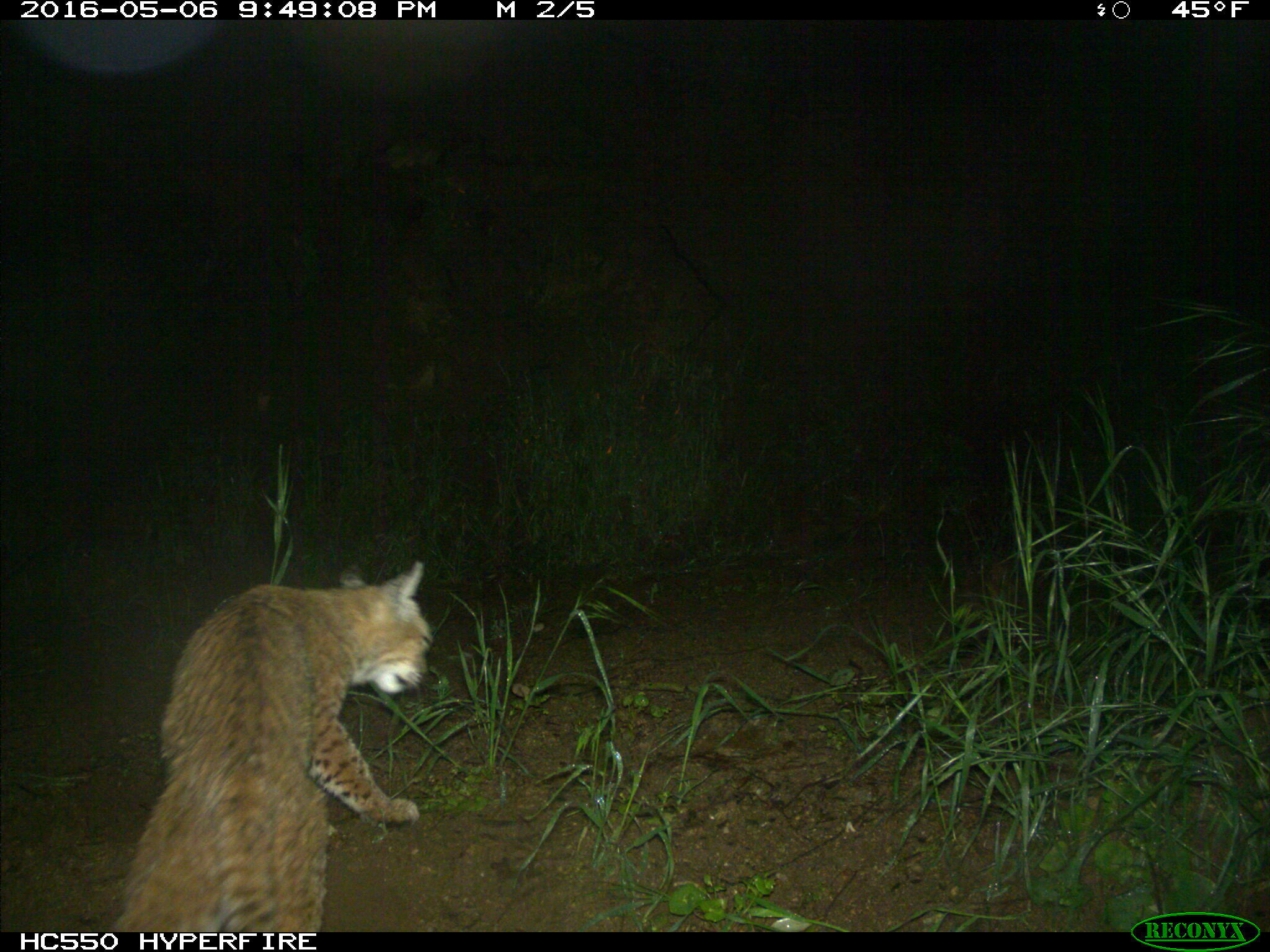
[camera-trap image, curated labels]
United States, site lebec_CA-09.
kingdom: Animalia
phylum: Chordata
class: Mammalia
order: Carnivora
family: Felidae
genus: Lynx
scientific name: Lynx rufus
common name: bobcat